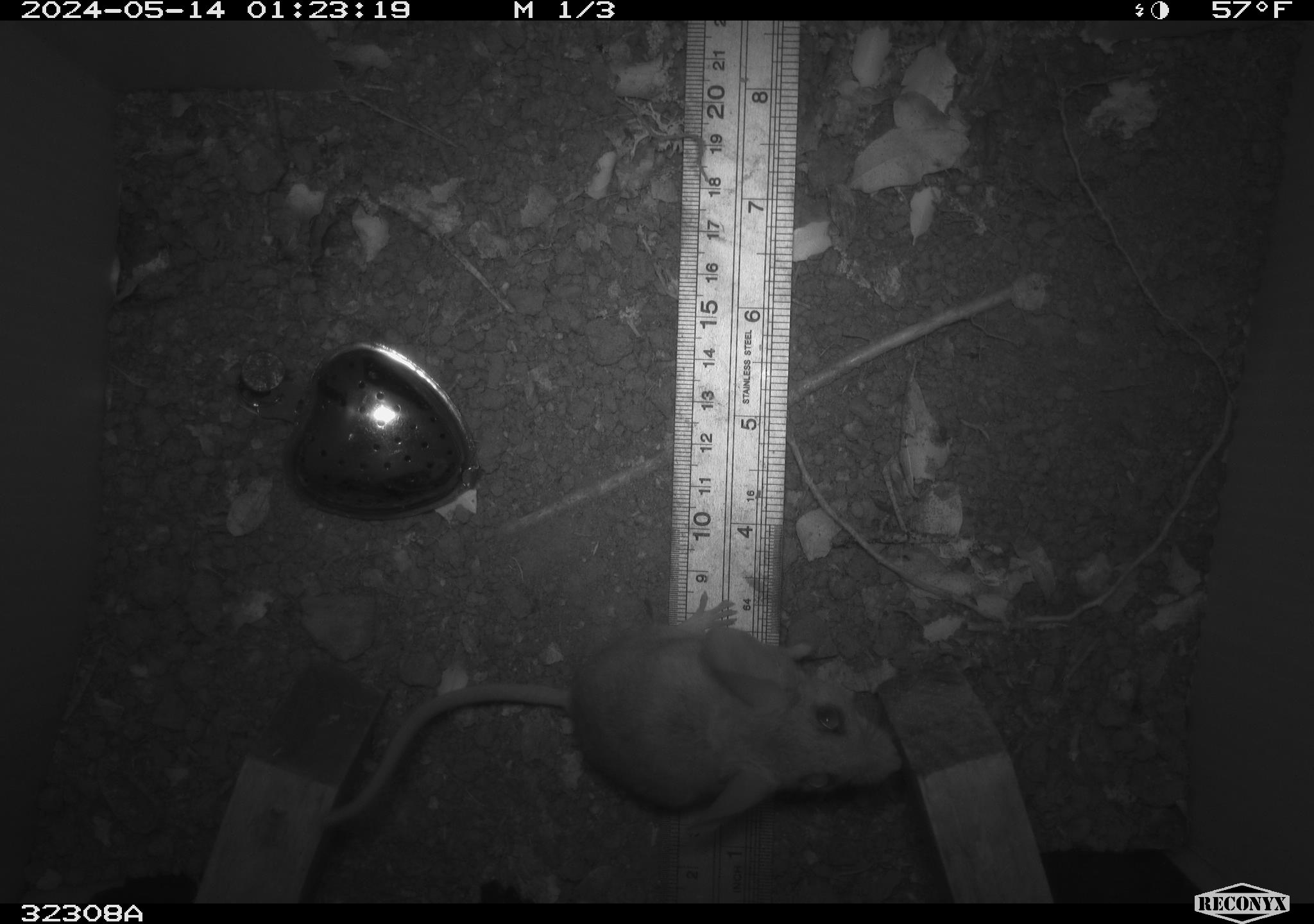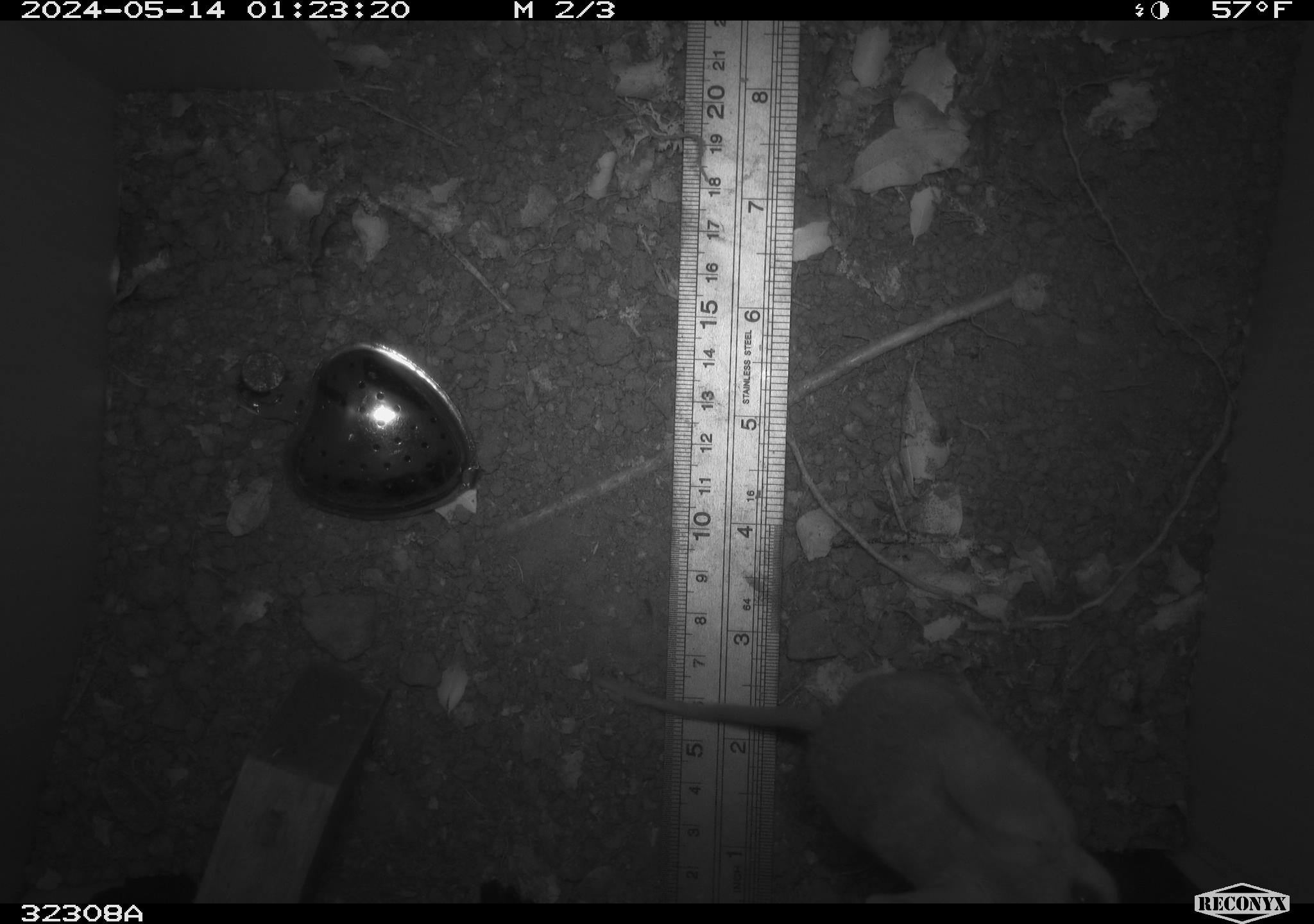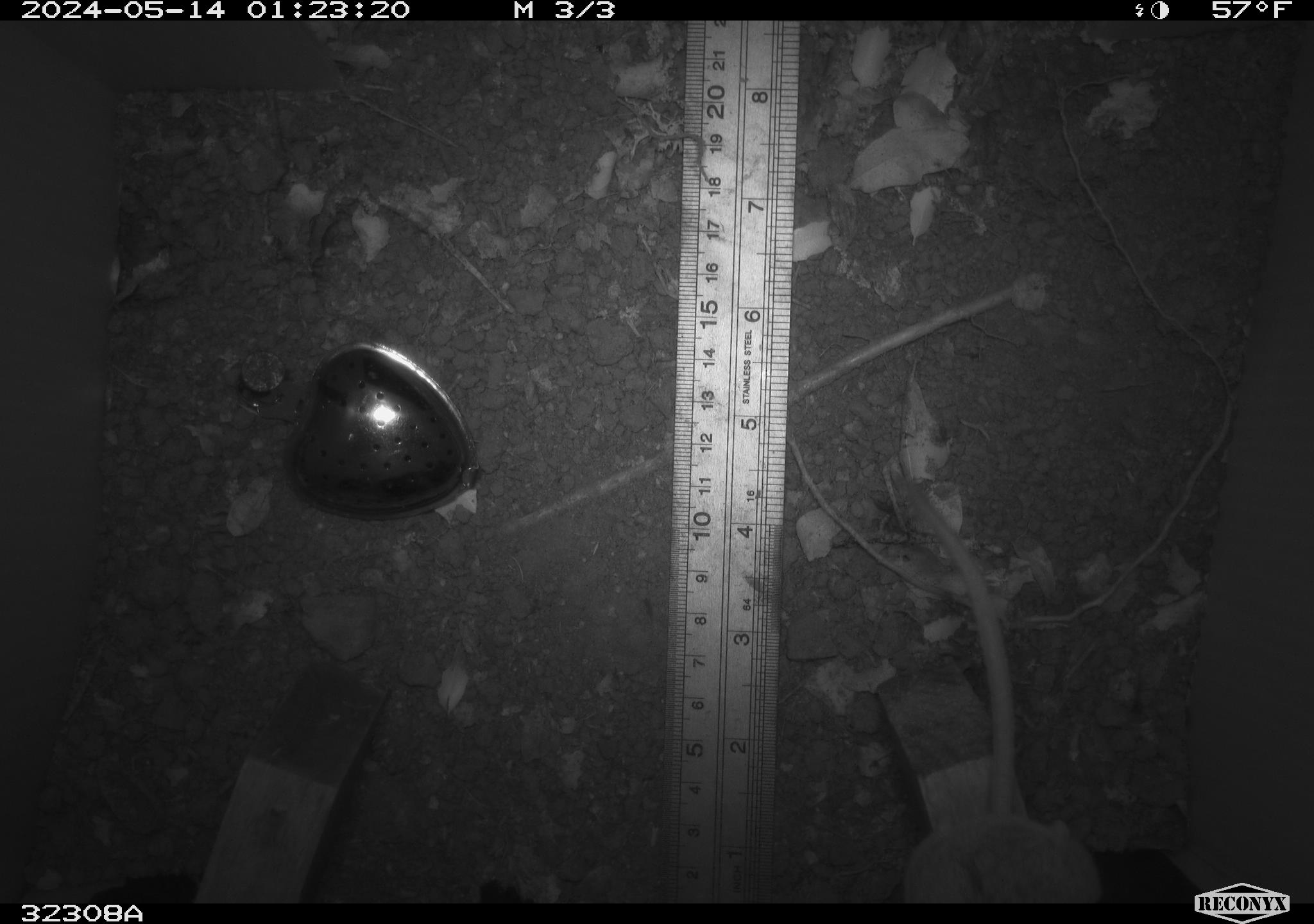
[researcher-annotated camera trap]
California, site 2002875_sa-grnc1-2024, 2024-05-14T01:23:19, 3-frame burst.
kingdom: Animalia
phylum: Chordata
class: Mammalia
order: Rodentia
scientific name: Rodentia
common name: rodent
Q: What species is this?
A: Rodent (Rodentia).